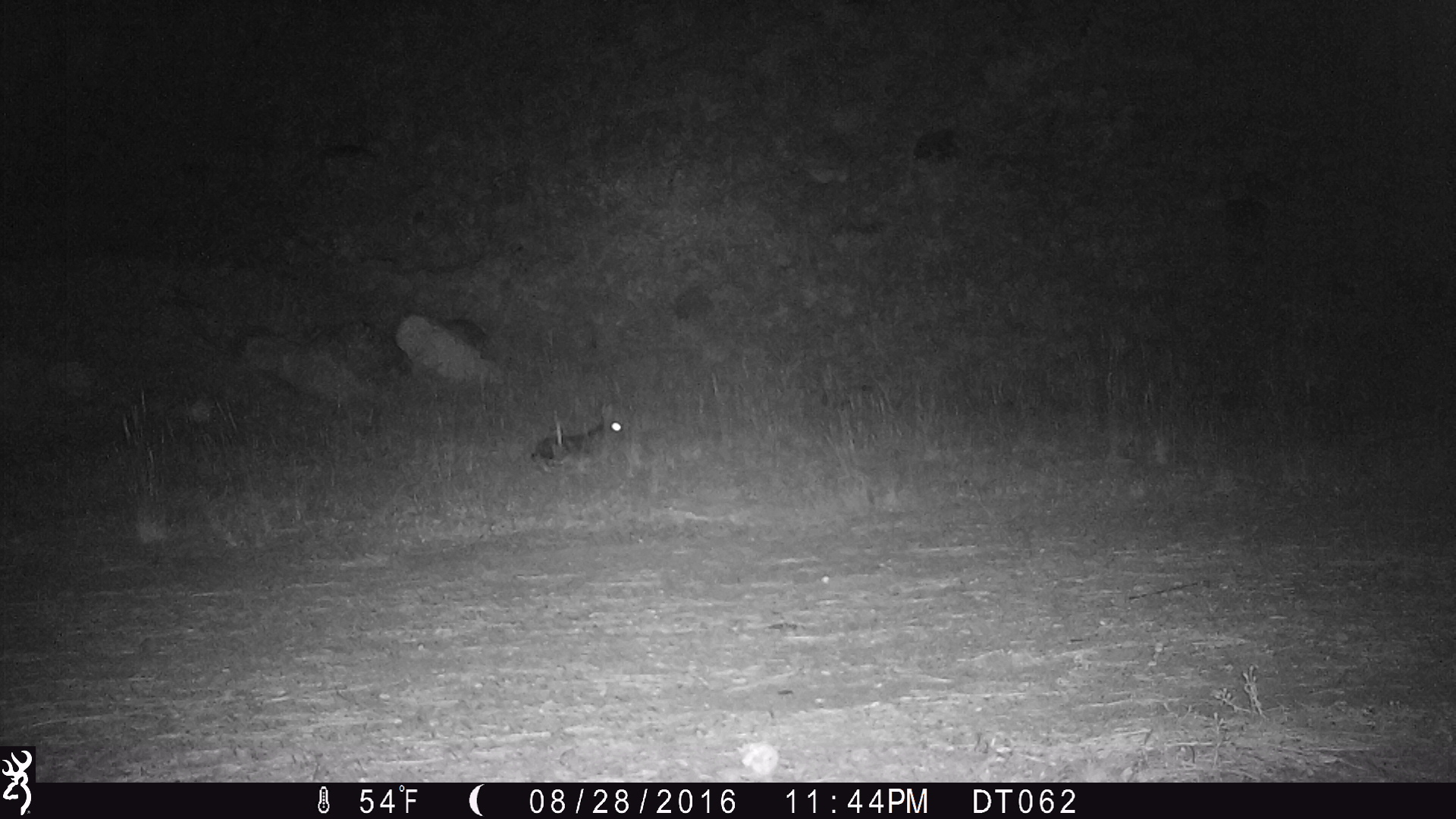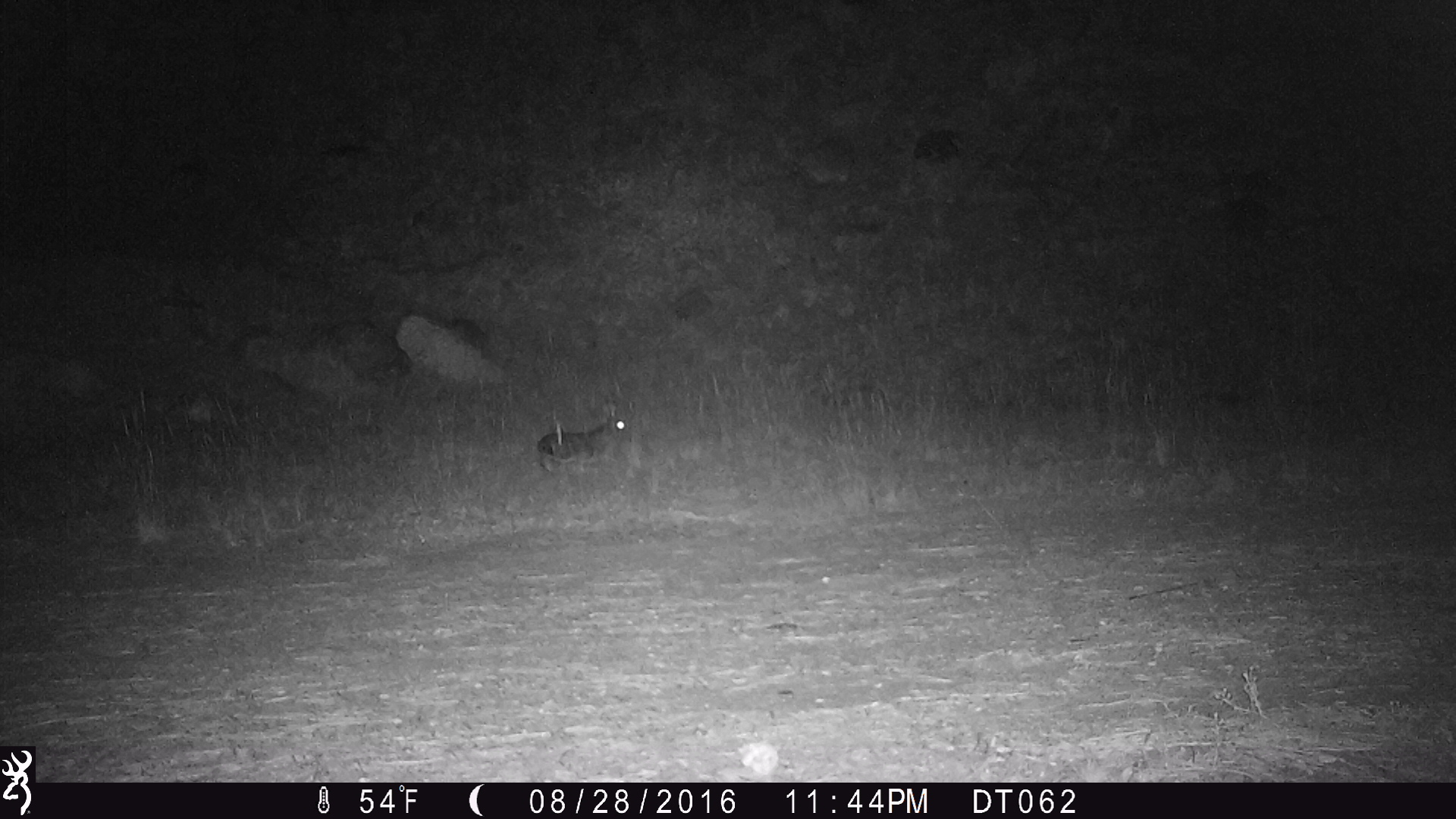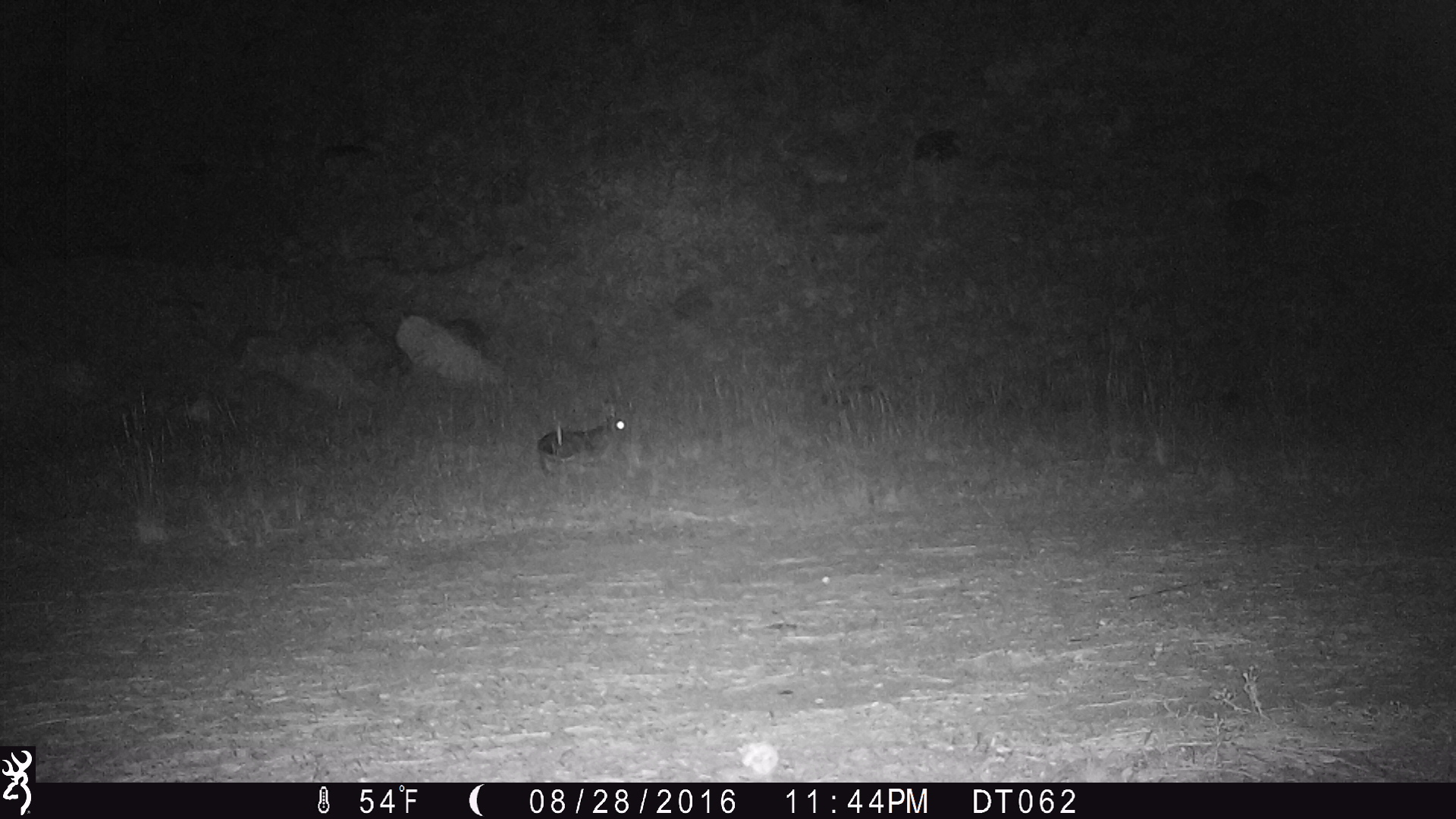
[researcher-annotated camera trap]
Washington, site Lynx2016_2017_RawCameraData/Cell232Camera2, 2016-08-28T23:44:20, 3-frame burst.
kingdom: Animalia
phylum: Chordata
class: Mammalia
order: Lagomorpha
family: Leporidae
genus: Lepus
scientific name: Lepus americanus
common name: snowshoe hare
Lepus americanus (snowshoe hare). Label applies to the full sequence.